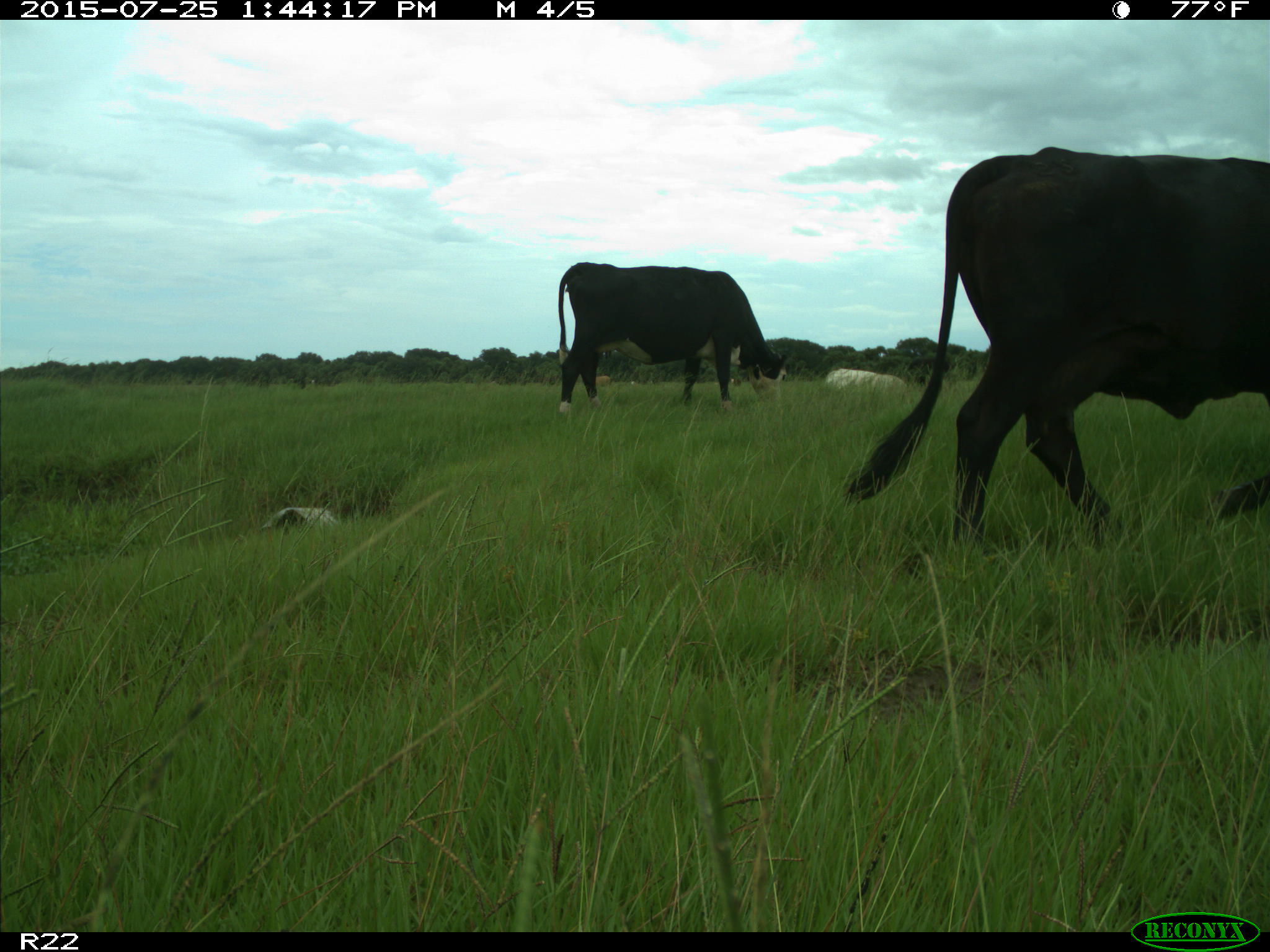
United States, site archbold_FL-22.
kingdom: Animalia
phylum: Chordata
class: Mammalia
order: Artiodactyla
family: Bovidae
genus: Bos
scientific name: Bos taurus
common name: domestic cow